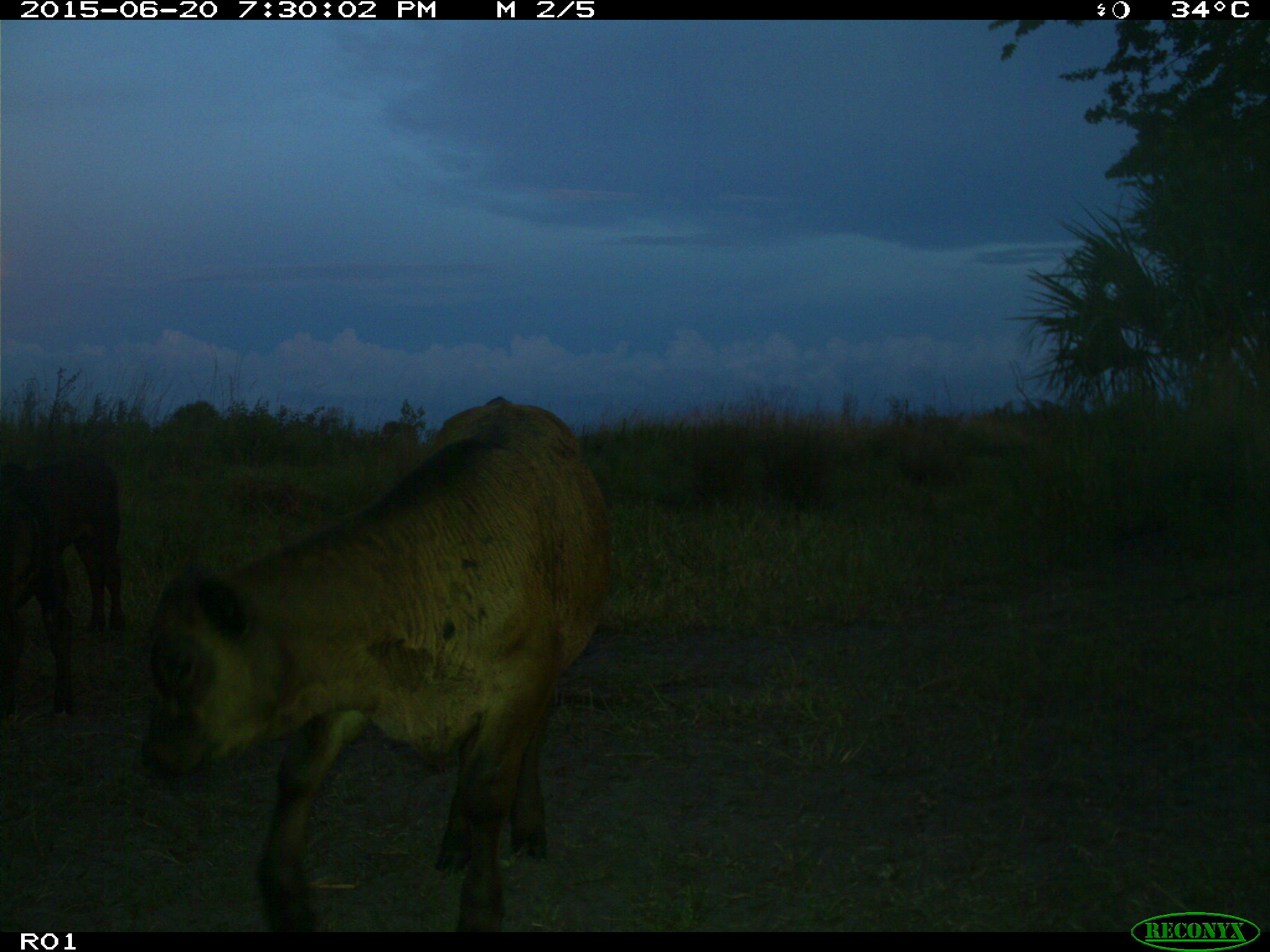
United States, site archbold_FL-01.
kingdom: Animalia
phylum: Chordata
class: Mammalia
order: Artiodactyla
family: Bovidae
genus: Bos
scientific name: Bos taurus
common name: domestic cow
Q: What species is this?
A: Bos taurus (domestic cow).